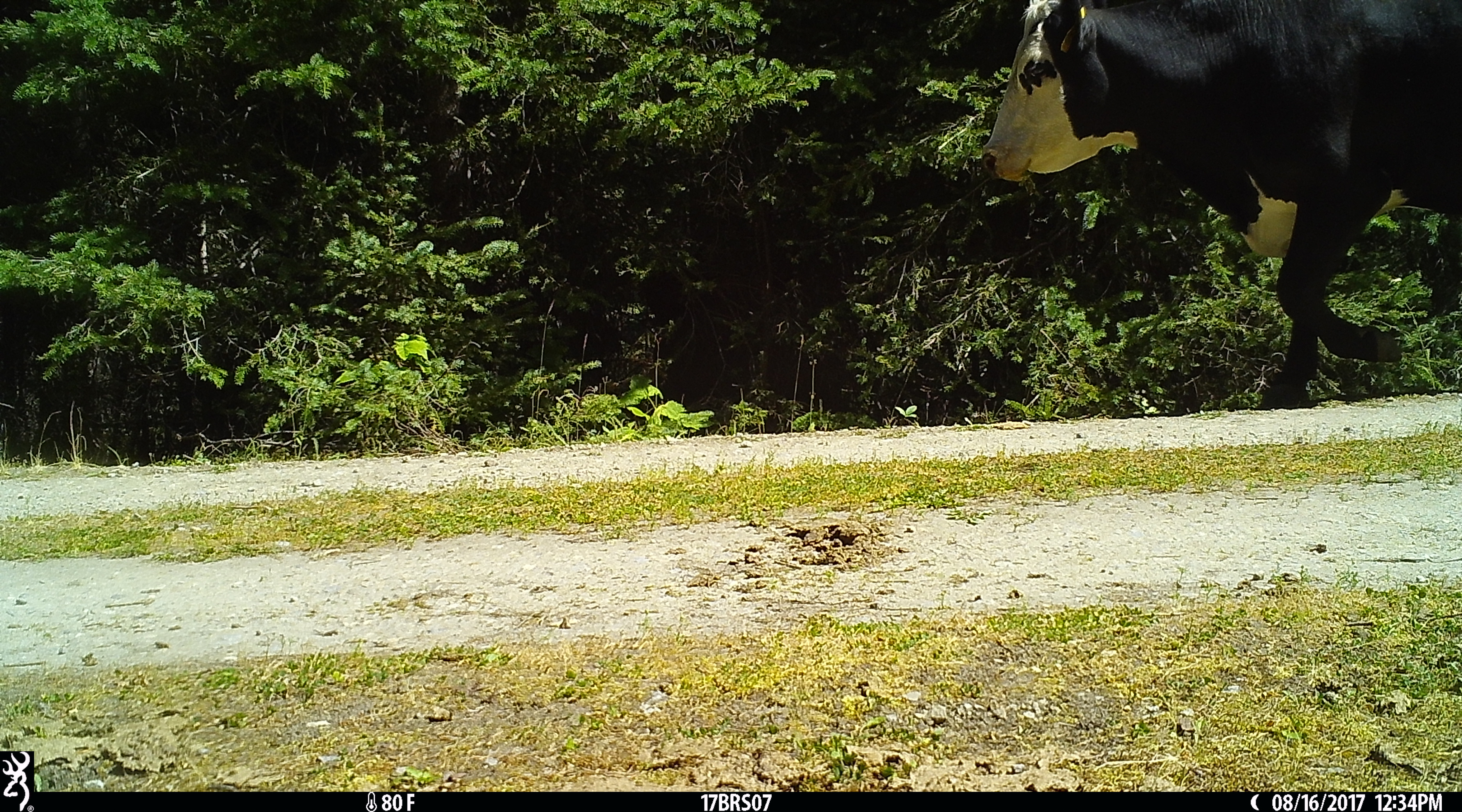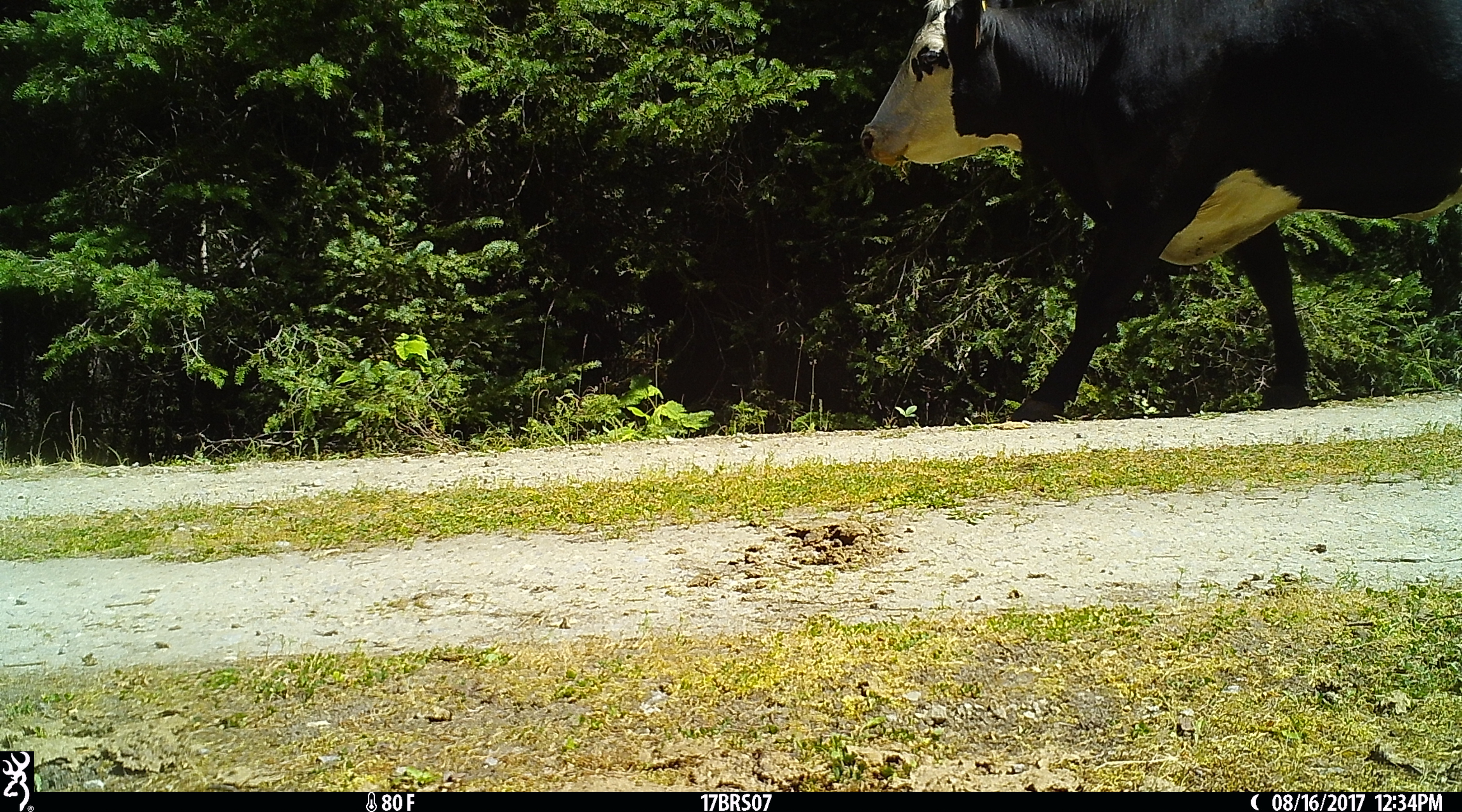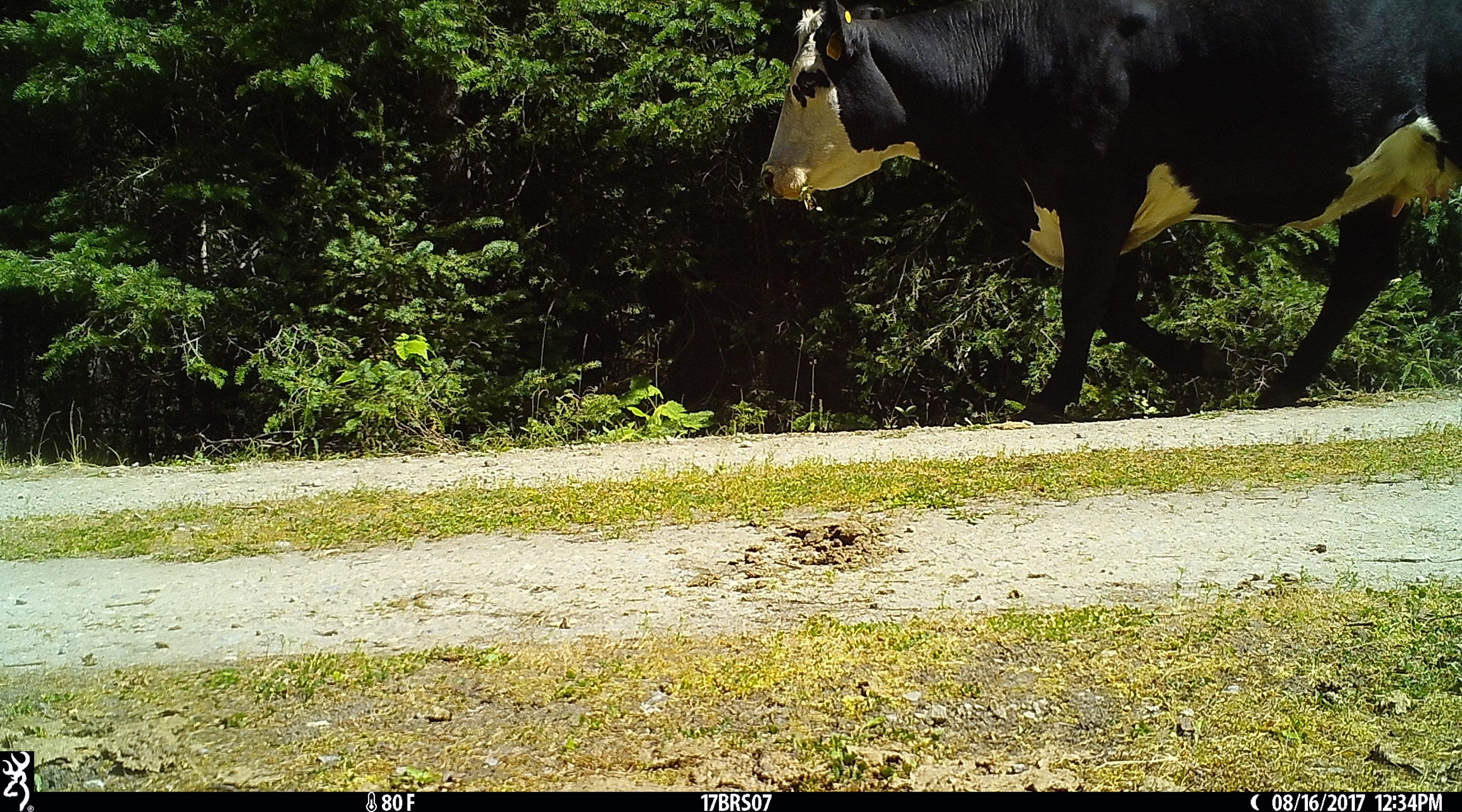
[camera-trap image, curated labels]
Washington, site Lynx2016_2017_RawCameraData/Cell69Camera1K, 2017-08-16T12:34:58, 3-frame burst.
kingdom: Animalia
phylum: Chordata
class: Mammalia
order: Artiodactyla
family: Bovidae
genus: Bos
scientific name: Bos taurus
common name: domestic cattle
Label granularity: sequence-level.